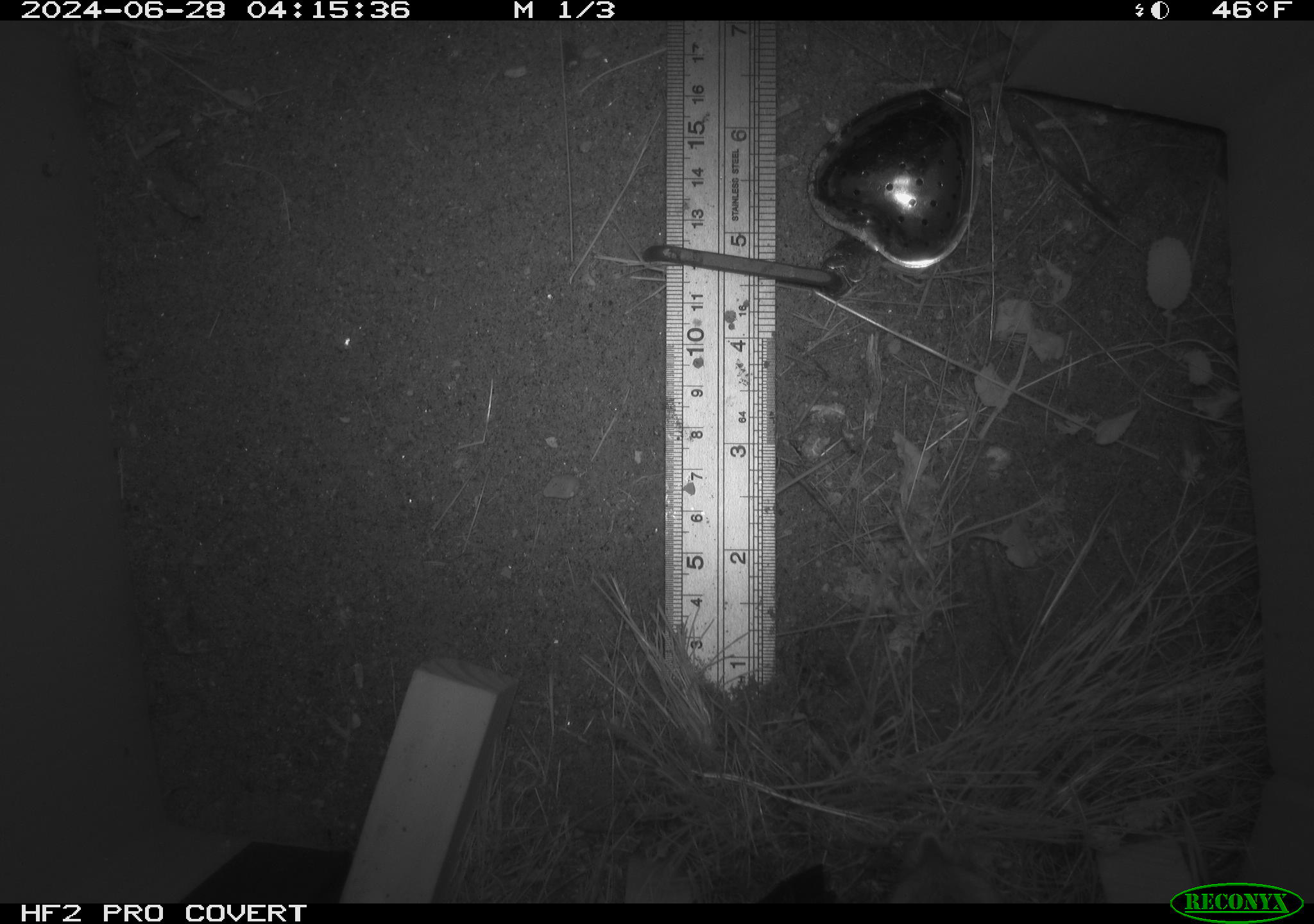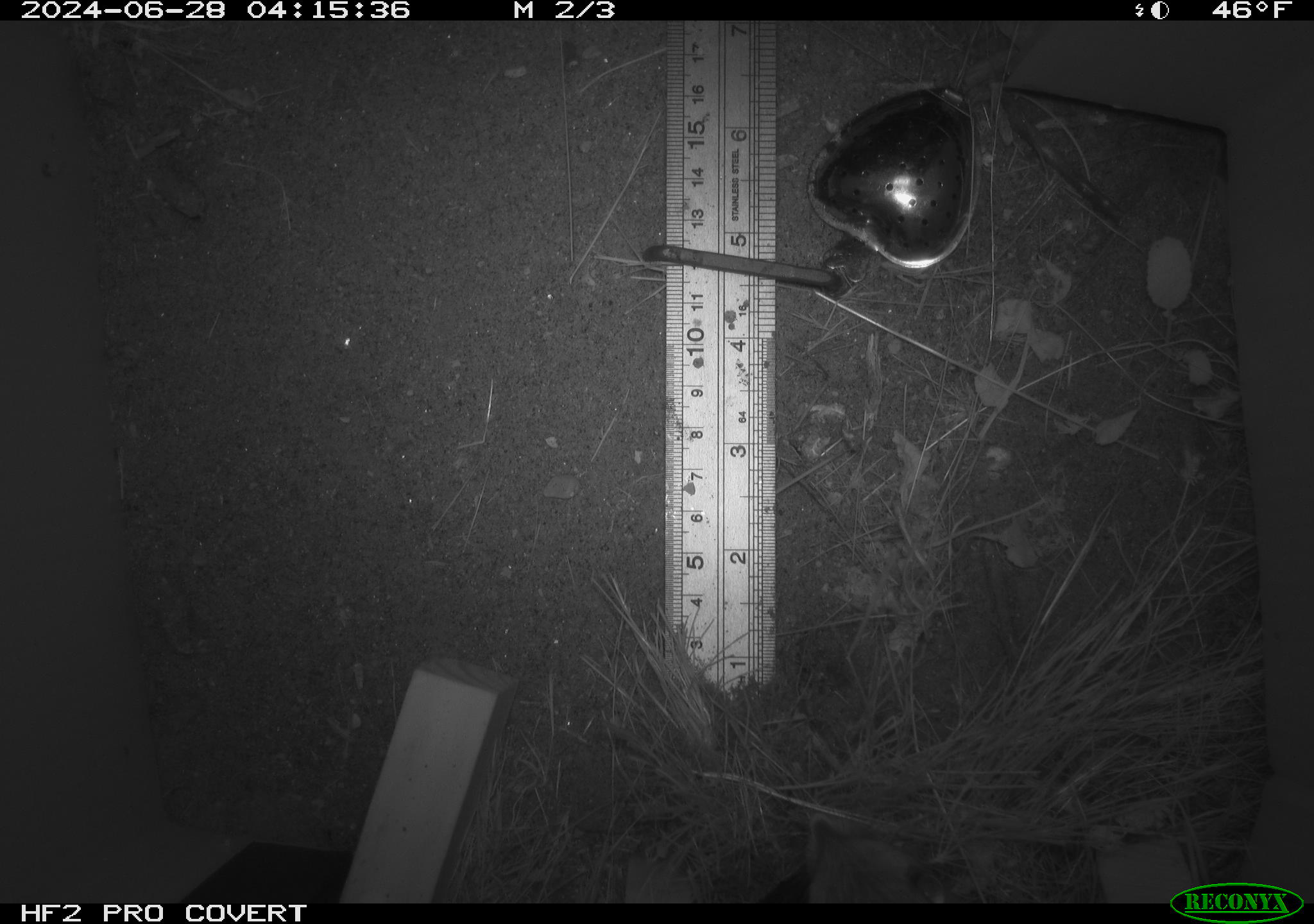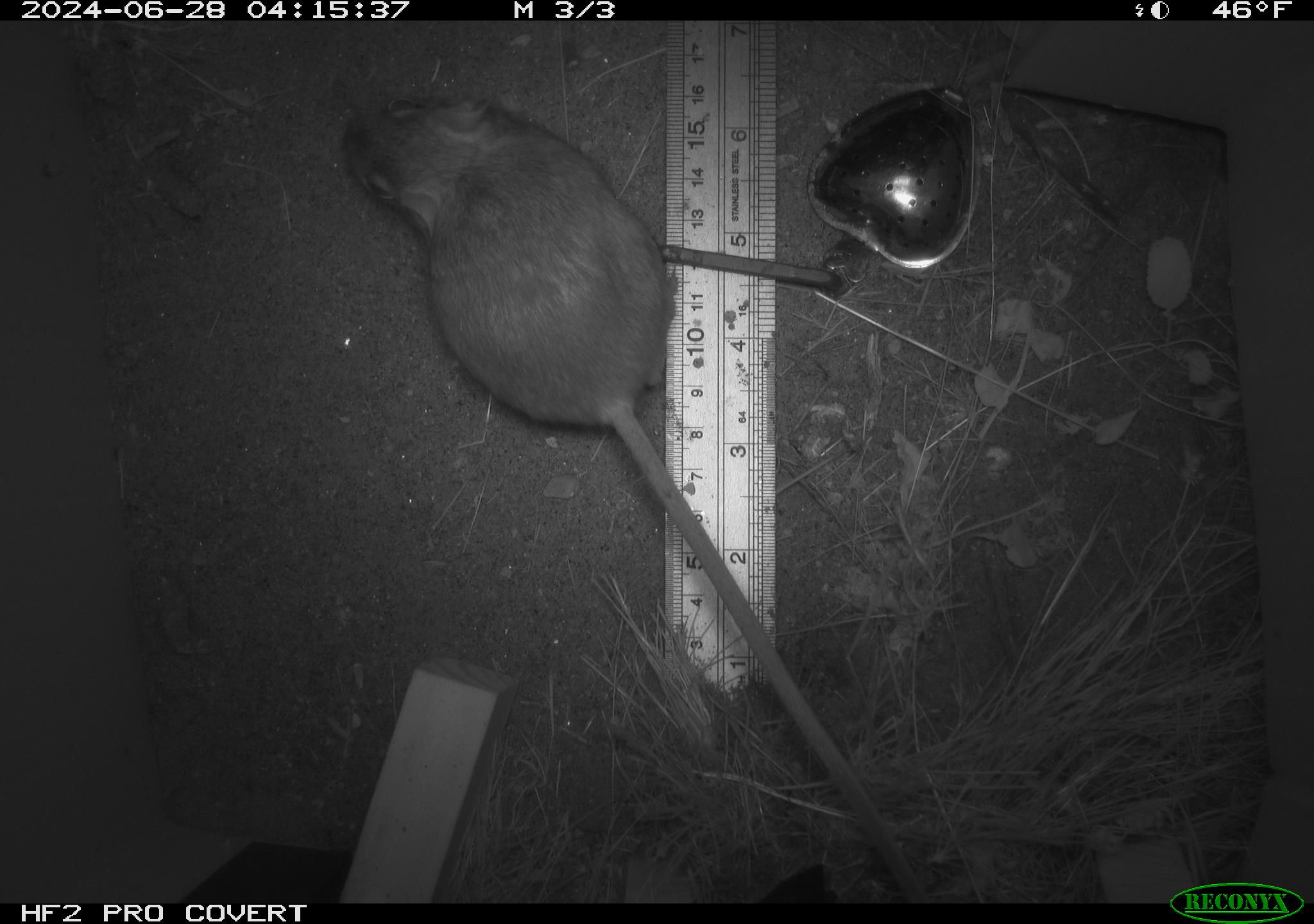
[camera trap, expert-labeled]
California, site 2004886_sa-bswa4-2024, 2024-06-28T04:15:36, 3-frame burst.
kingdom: Animalia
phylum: Chordata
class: Mammalia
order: Rodentia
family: Heteromyidae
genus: Dipodomys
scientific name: Dipodomys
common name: kangaroo rats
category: dipodomys species